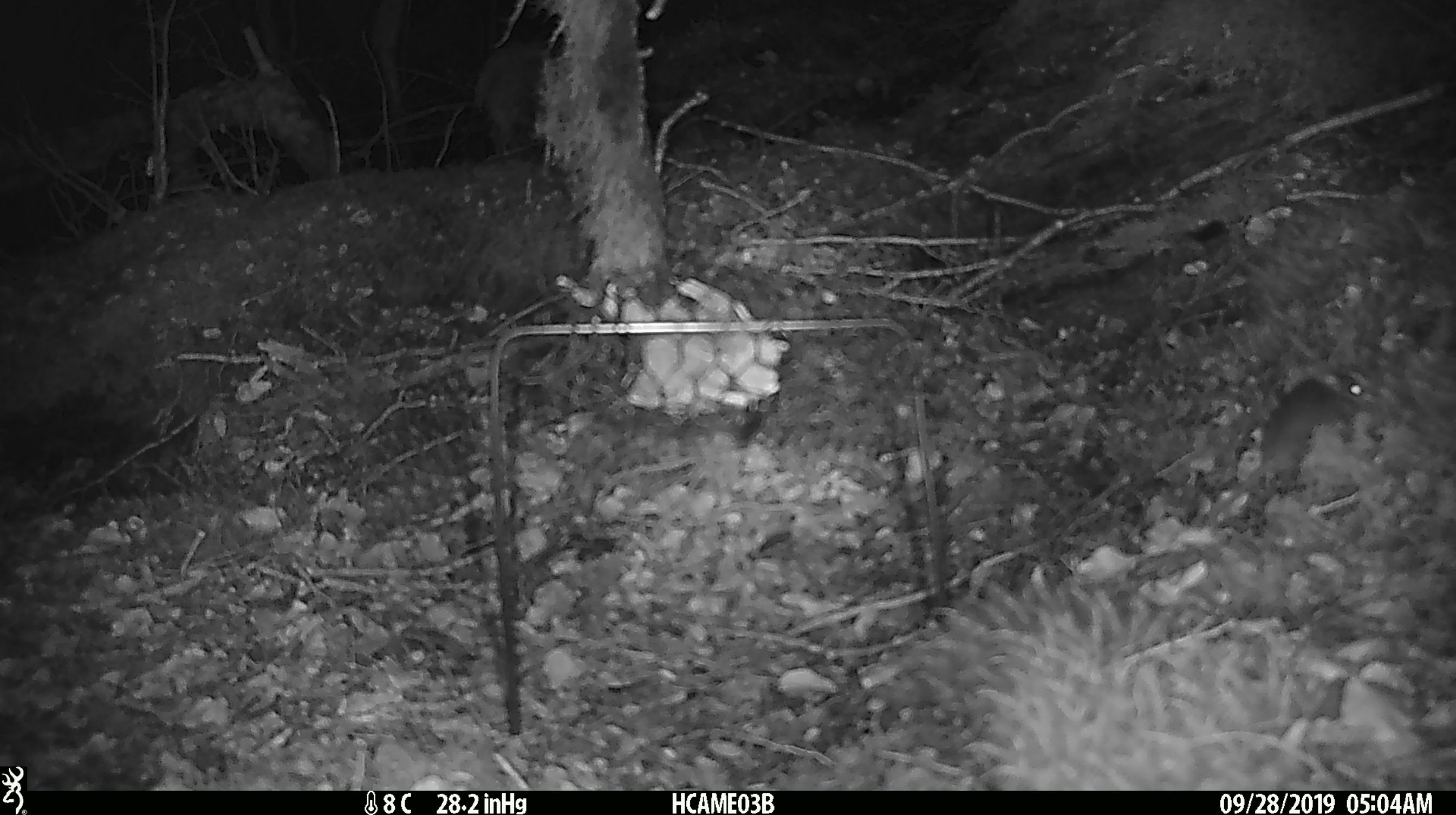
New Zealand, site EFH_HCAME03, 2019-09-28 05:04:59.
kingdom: Animalia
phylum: Chordata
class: Mammalia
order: Rodentia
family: Muridae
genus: Mus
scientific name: Mus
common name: mouse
Mouse (Mus).